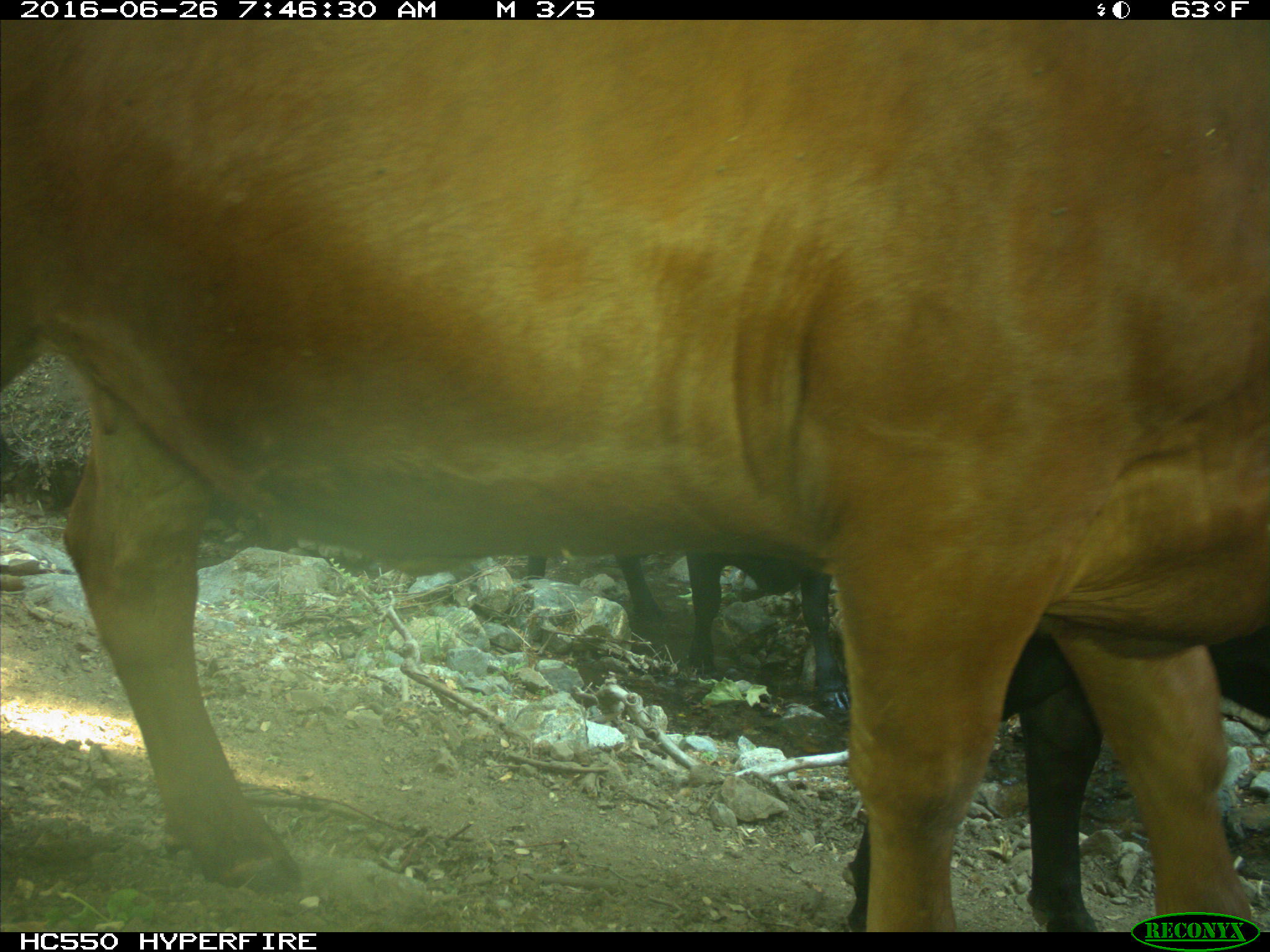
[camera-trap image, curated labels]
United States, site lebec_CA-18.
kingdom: Animalia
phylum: Chordata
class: Mammalia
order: Artiodactyla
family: Bovidae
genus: Bos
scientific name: Bos taurus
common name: domestic cow